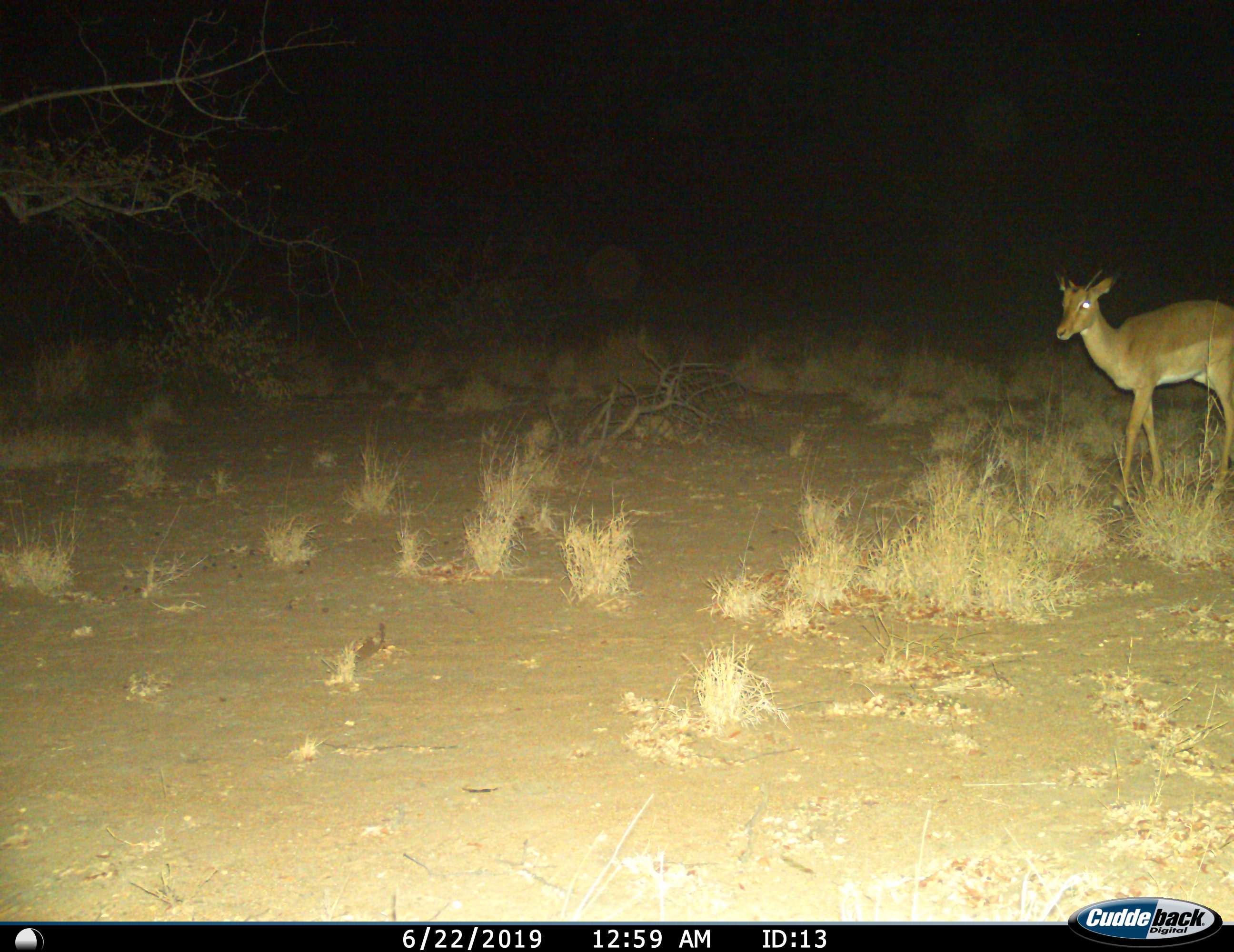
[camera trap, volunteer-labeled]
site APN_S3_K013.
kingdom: Animalia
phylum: Chordata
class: Mammalia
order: Artiodactyla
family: Bovidae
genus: Aepyceros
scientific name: Aepyceros melampus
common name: impala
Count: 1.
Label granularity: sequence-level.